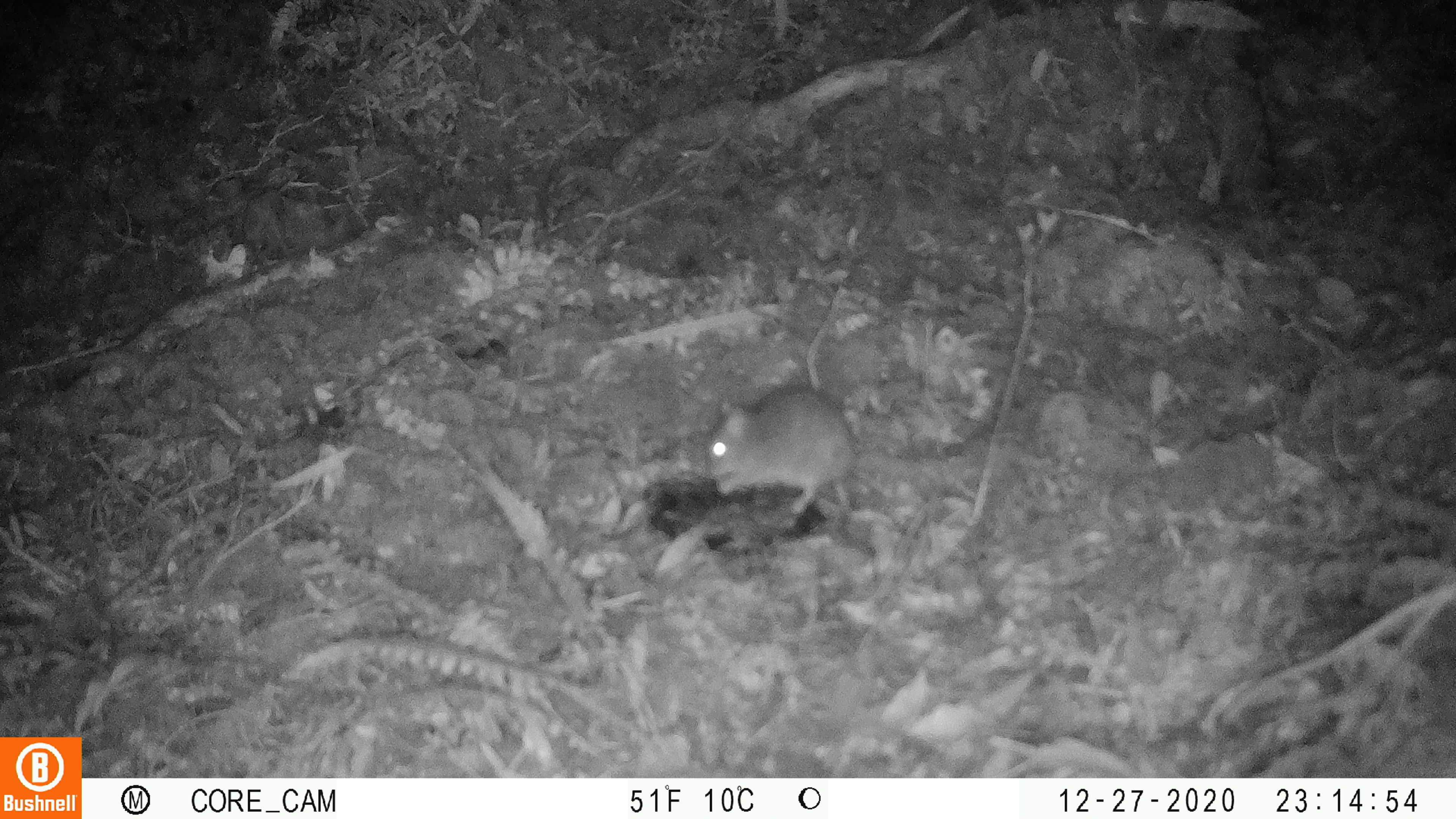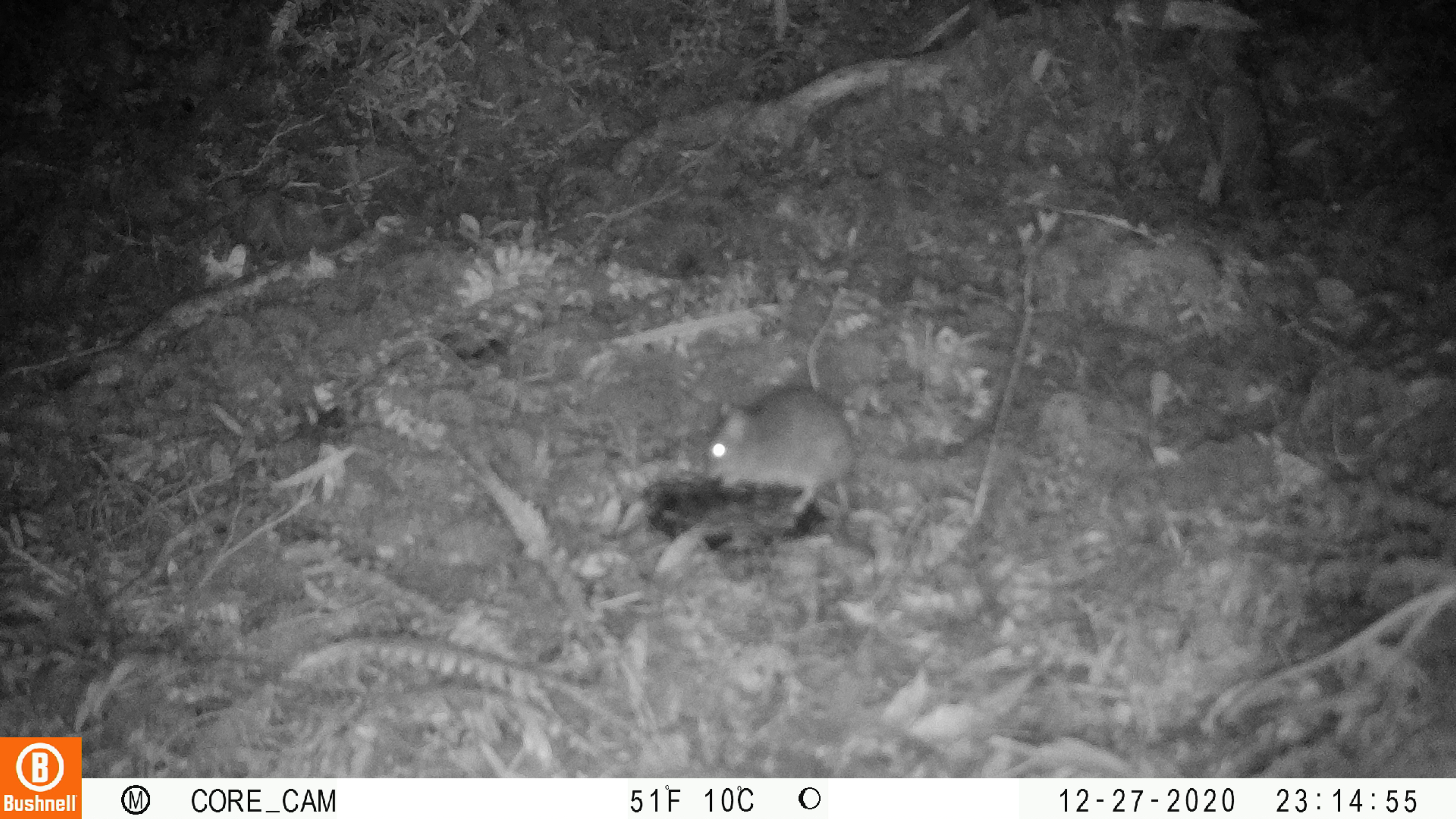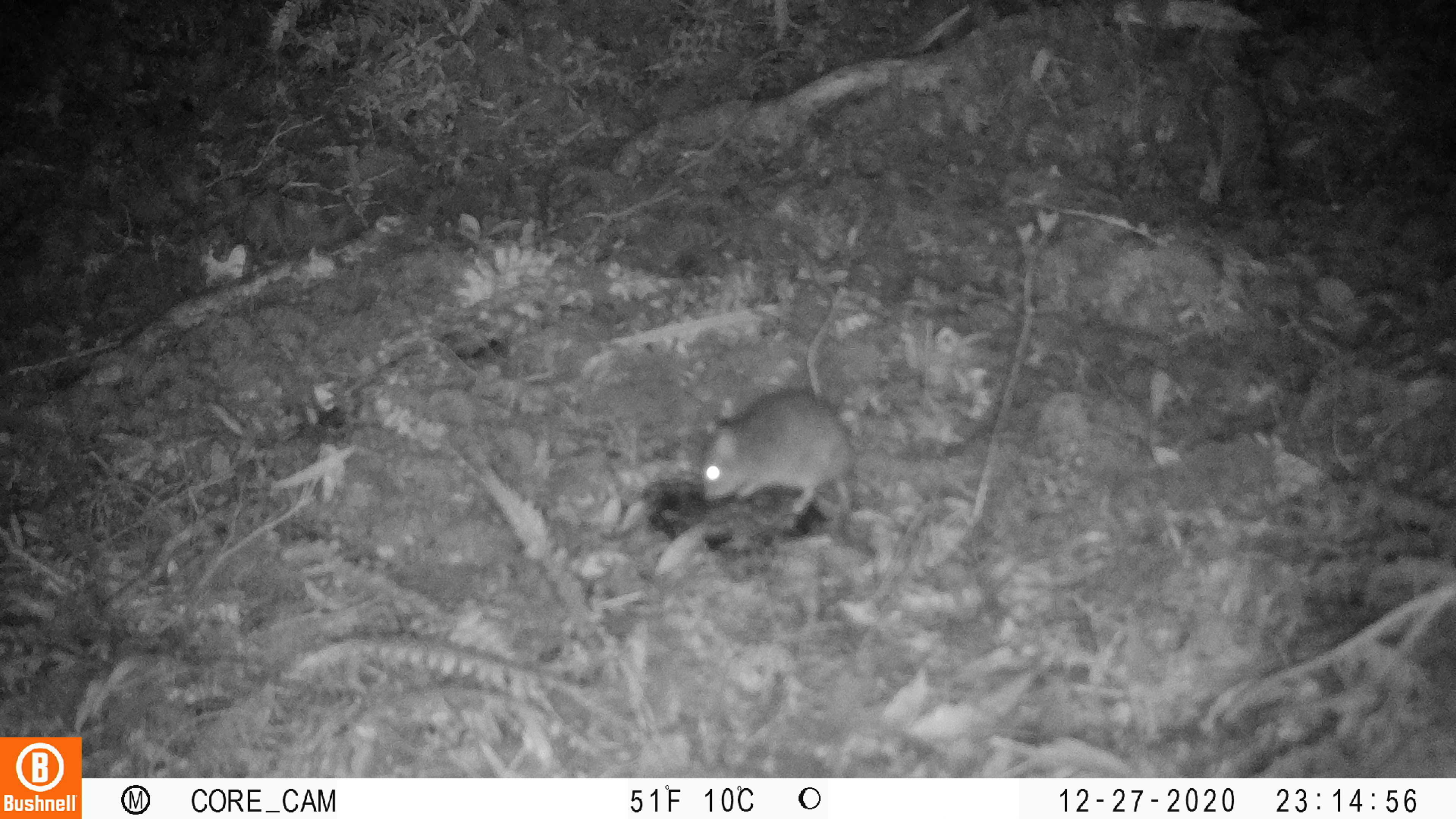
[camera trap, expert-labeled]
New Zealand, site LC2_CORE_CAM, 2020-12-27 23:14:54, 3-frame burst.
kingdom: Animalia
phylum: Chordata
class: Mammalia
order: Rodentia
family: Muridae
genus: Rattus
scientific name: Rattus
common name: rat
Rat (Rattus).